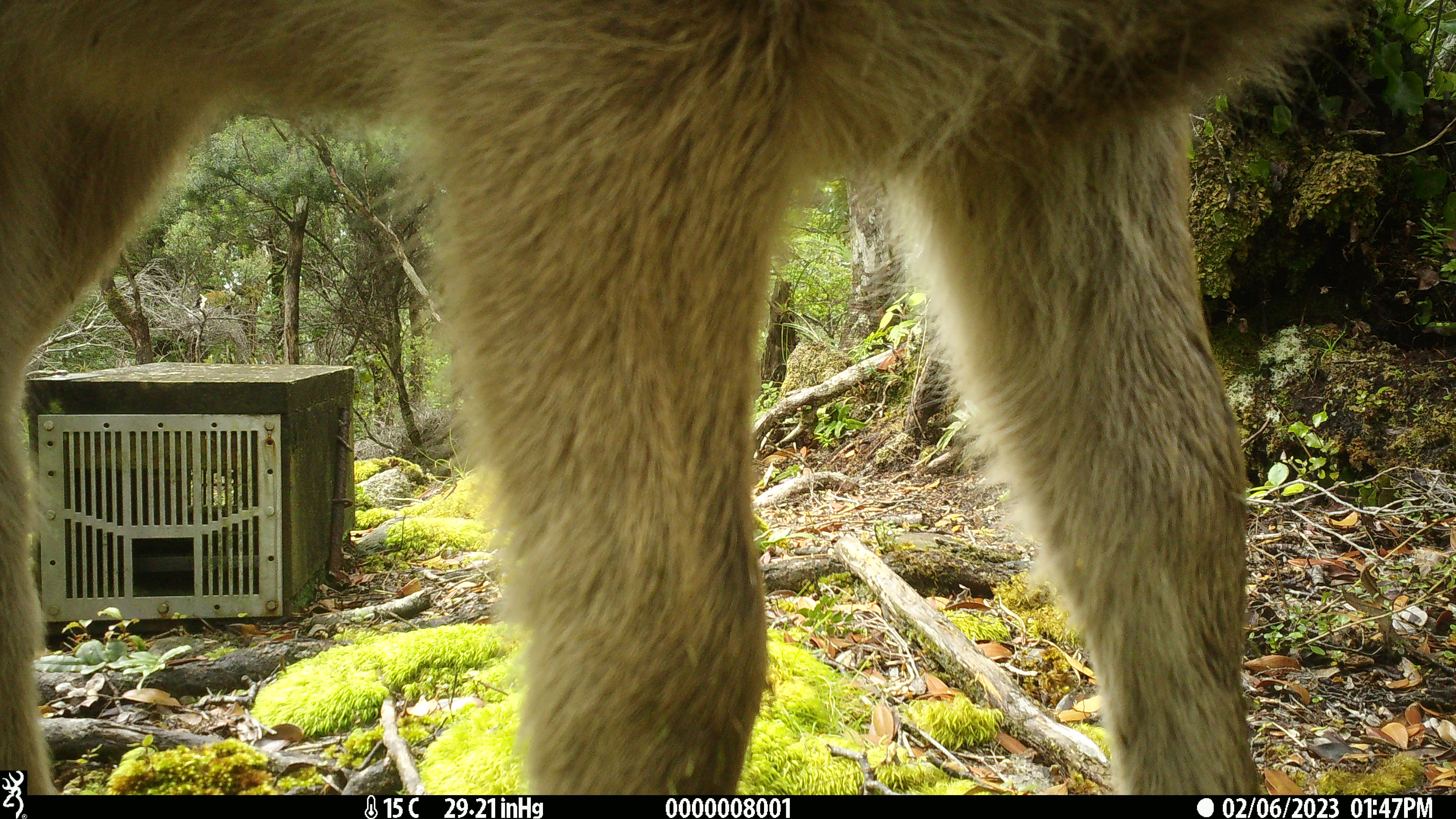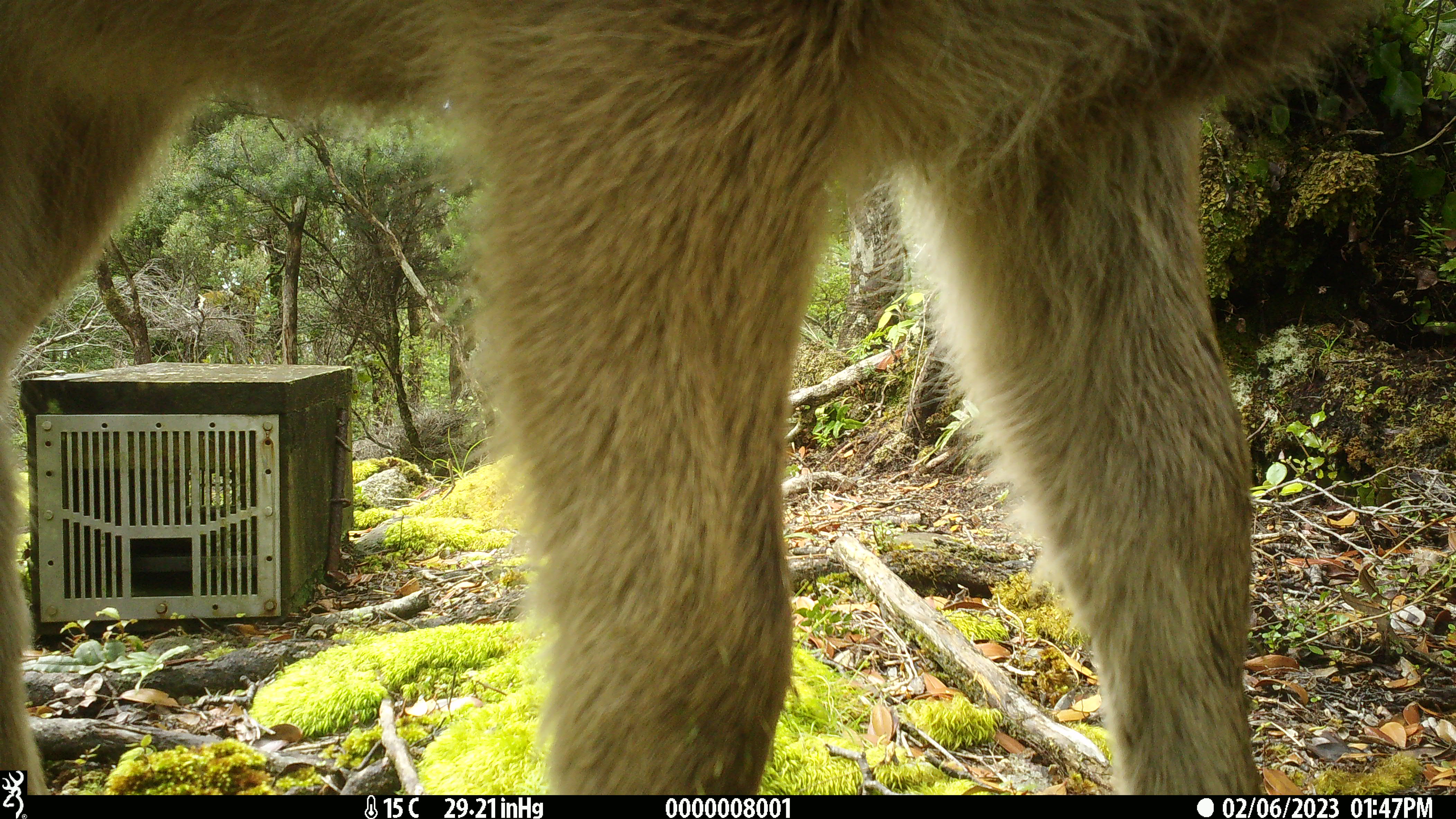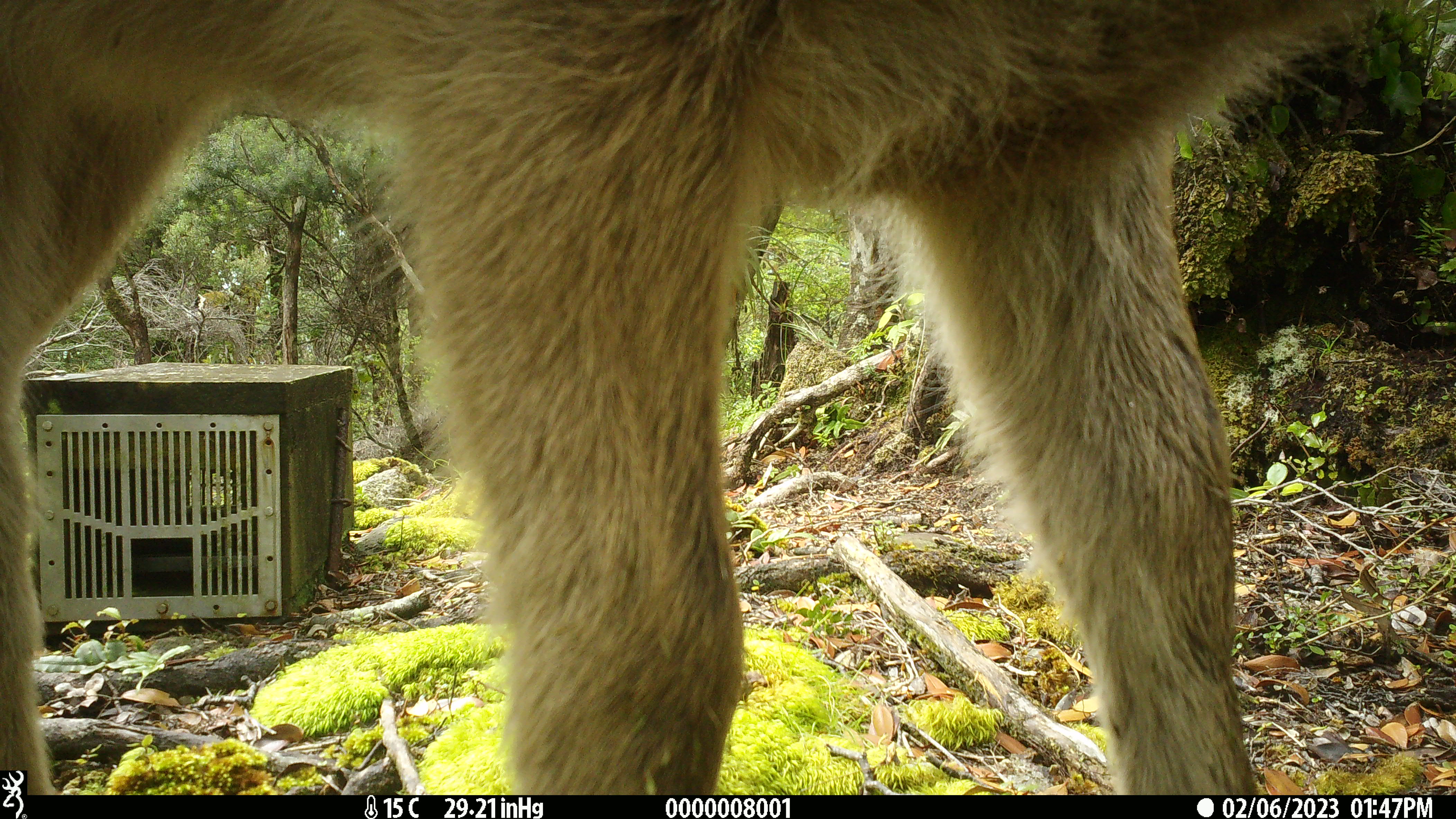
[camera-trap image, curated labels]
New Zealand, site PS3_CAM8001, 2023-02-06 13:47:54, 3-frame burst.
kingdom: Animalia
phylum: Chordata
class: Mammalia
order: Artiodactyla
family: Cervidae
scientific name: Cervidae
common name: deer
Deer (Cervidae).